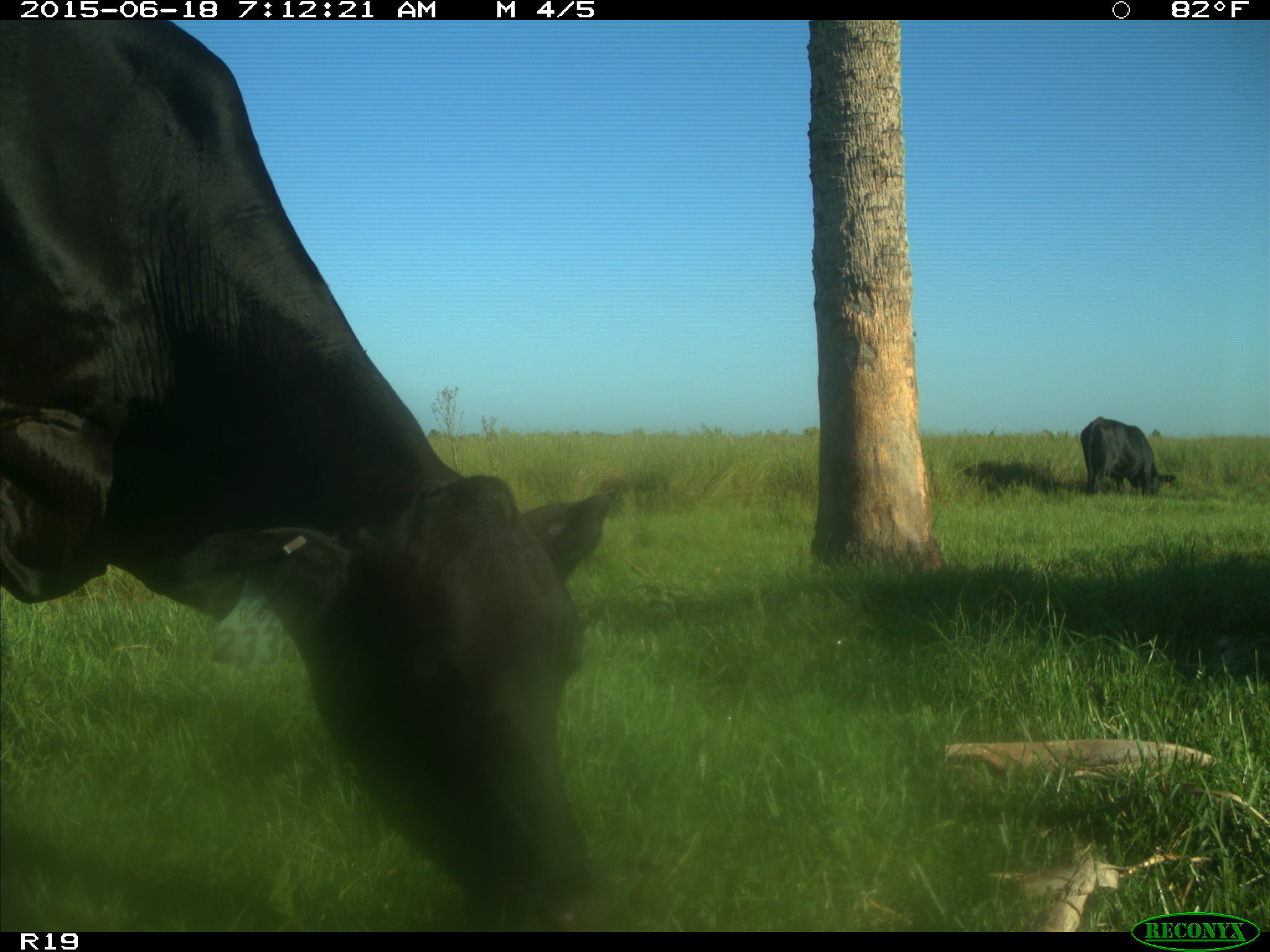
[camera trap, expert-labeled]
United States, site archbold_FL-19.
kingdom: Animalia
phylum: Chordata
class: Mammalia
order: Artiodactyla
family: Bovidae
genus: Bos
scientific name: Bos taurus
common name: domestic cow